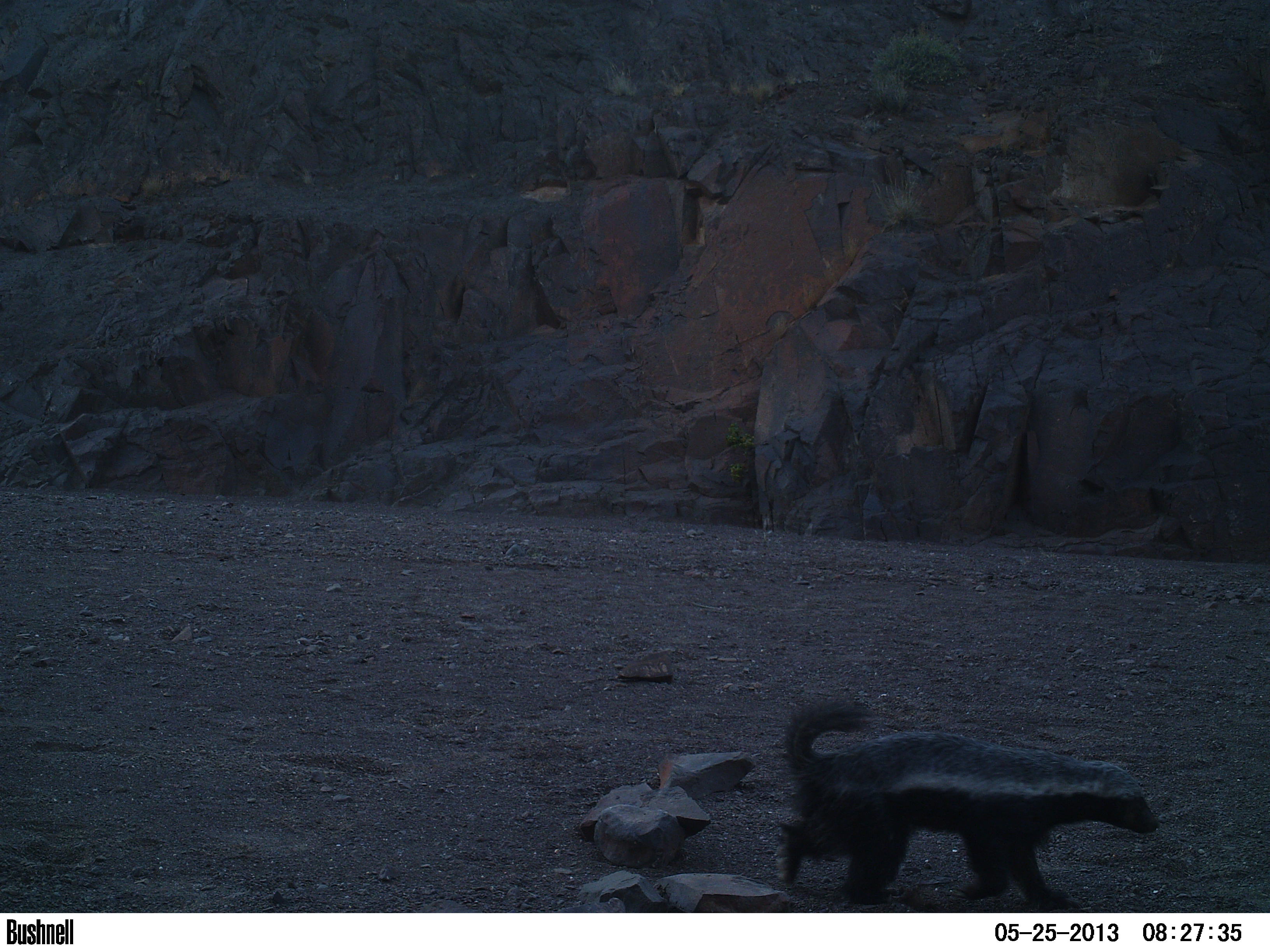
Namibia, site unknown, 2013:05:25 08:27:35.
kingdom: Animalia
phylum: Chordata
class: Mammalia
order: Carnivora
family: Mustelidae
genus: Mellivora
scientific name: Mellivora capensis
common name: ratel